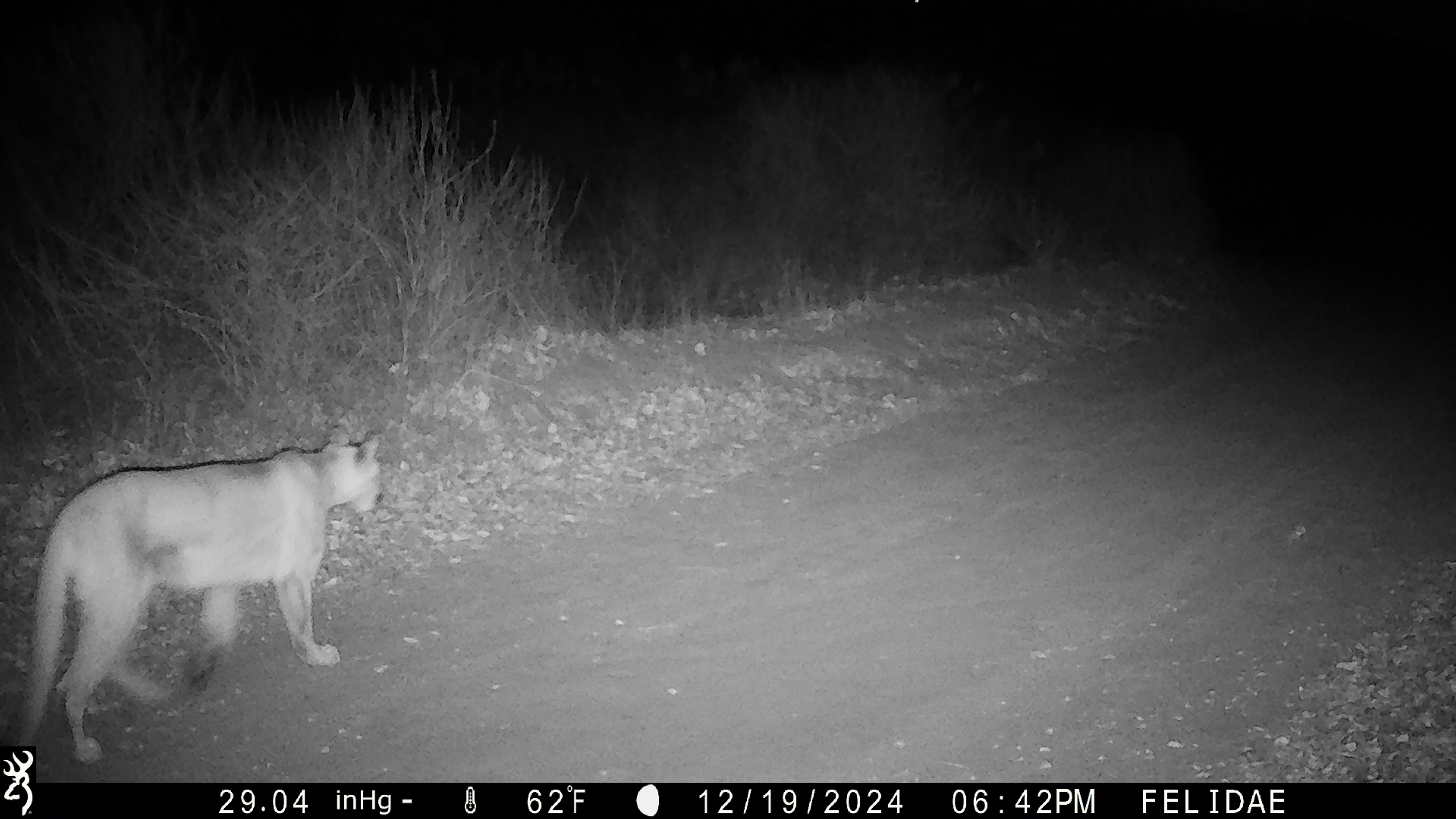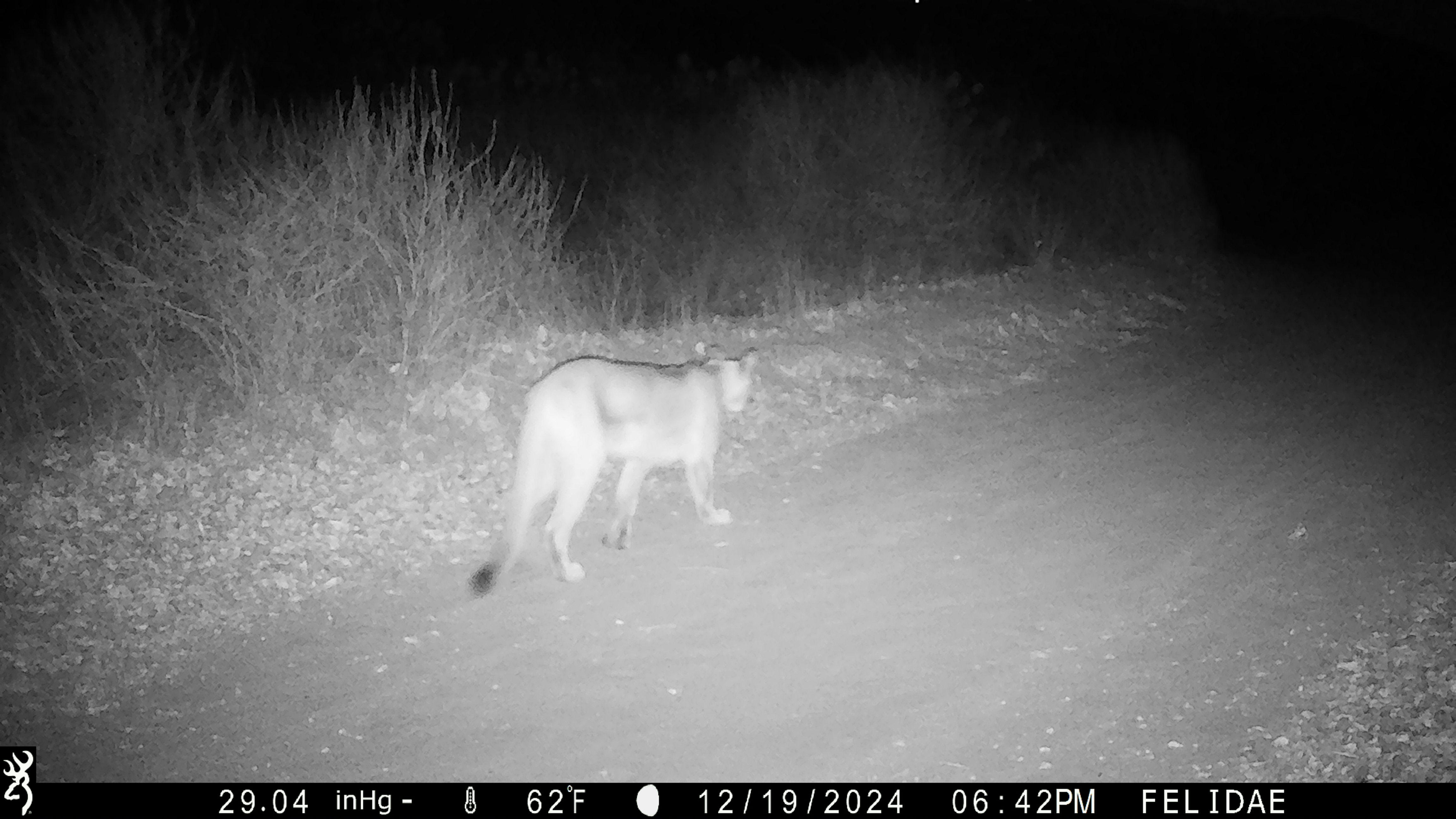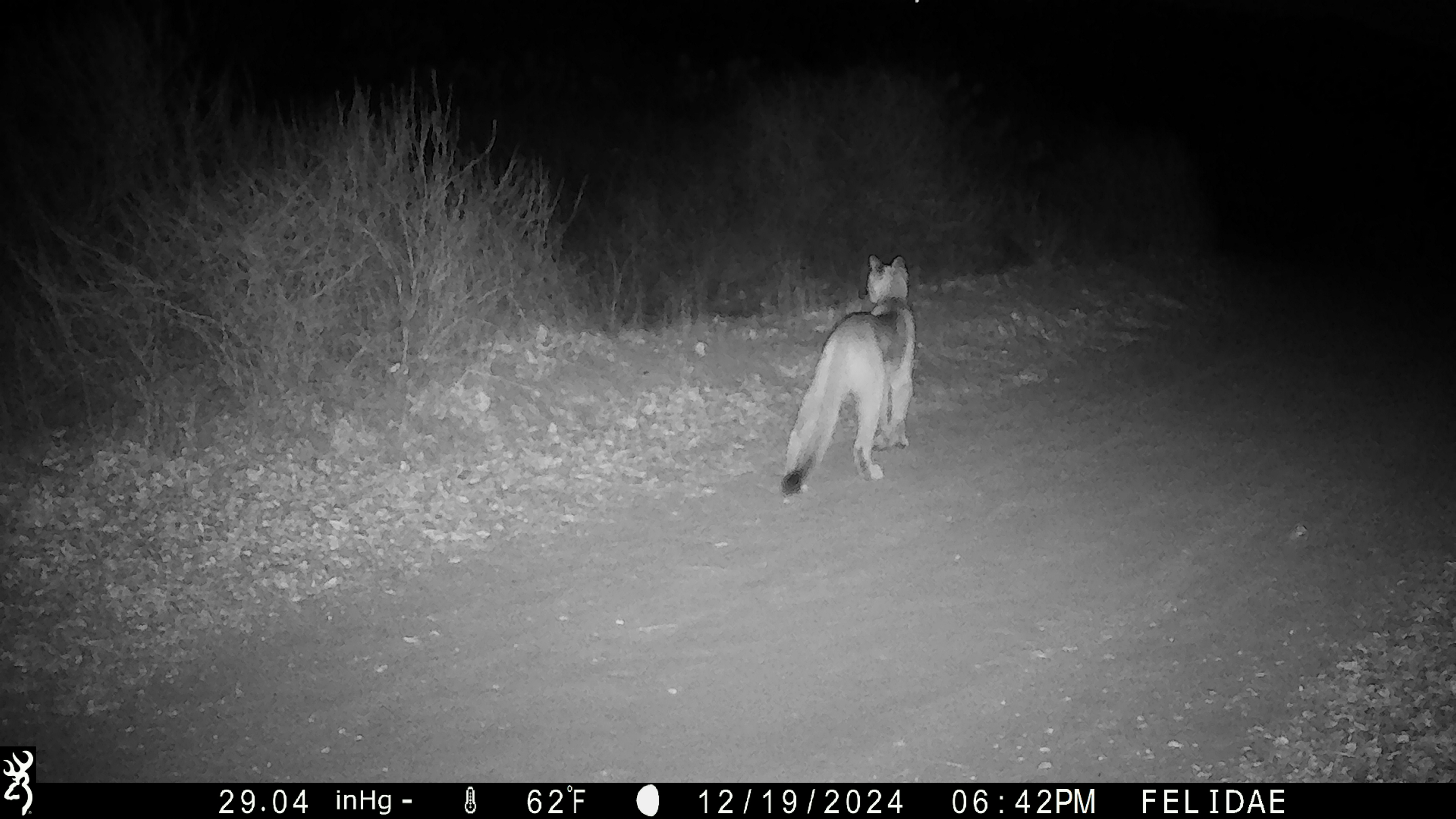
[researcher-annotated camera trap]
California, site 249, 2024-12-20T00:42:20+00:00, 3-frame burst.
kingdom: Animalia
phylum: Chordata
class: Mammalia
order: Carnivora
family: Felidae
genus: Puma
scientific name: Puma concolor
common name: puma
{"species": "puma (Puma concolor)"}